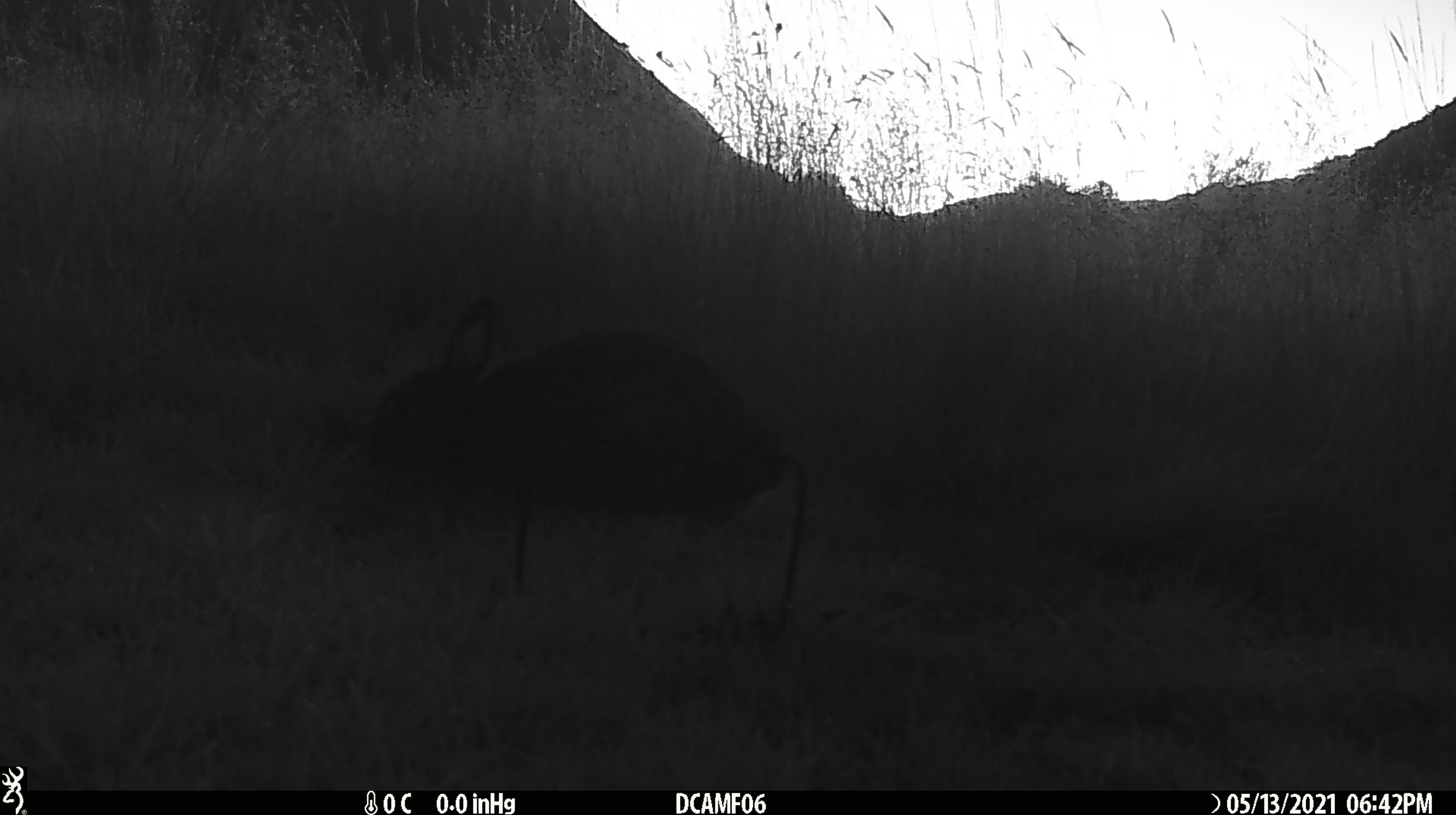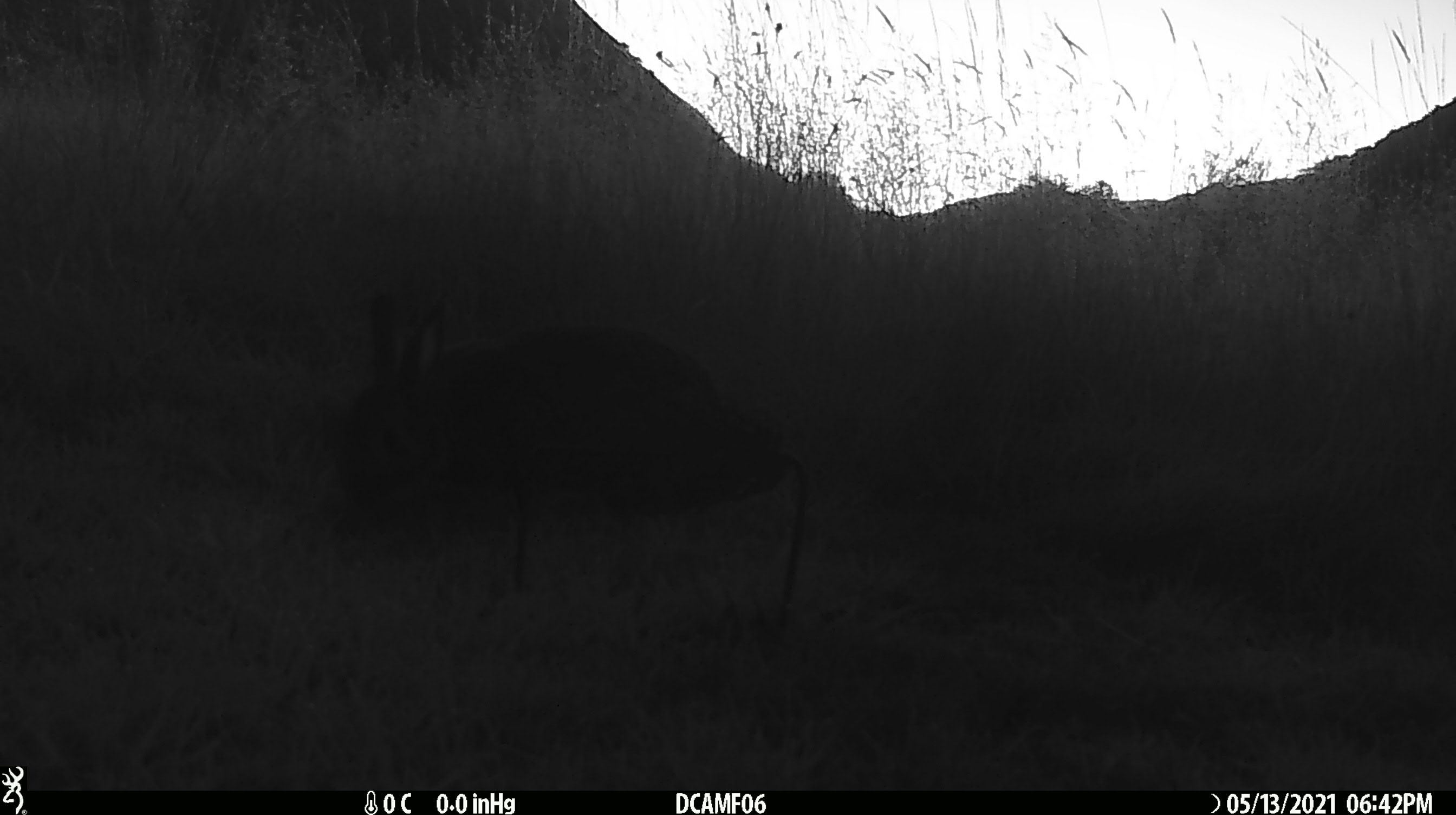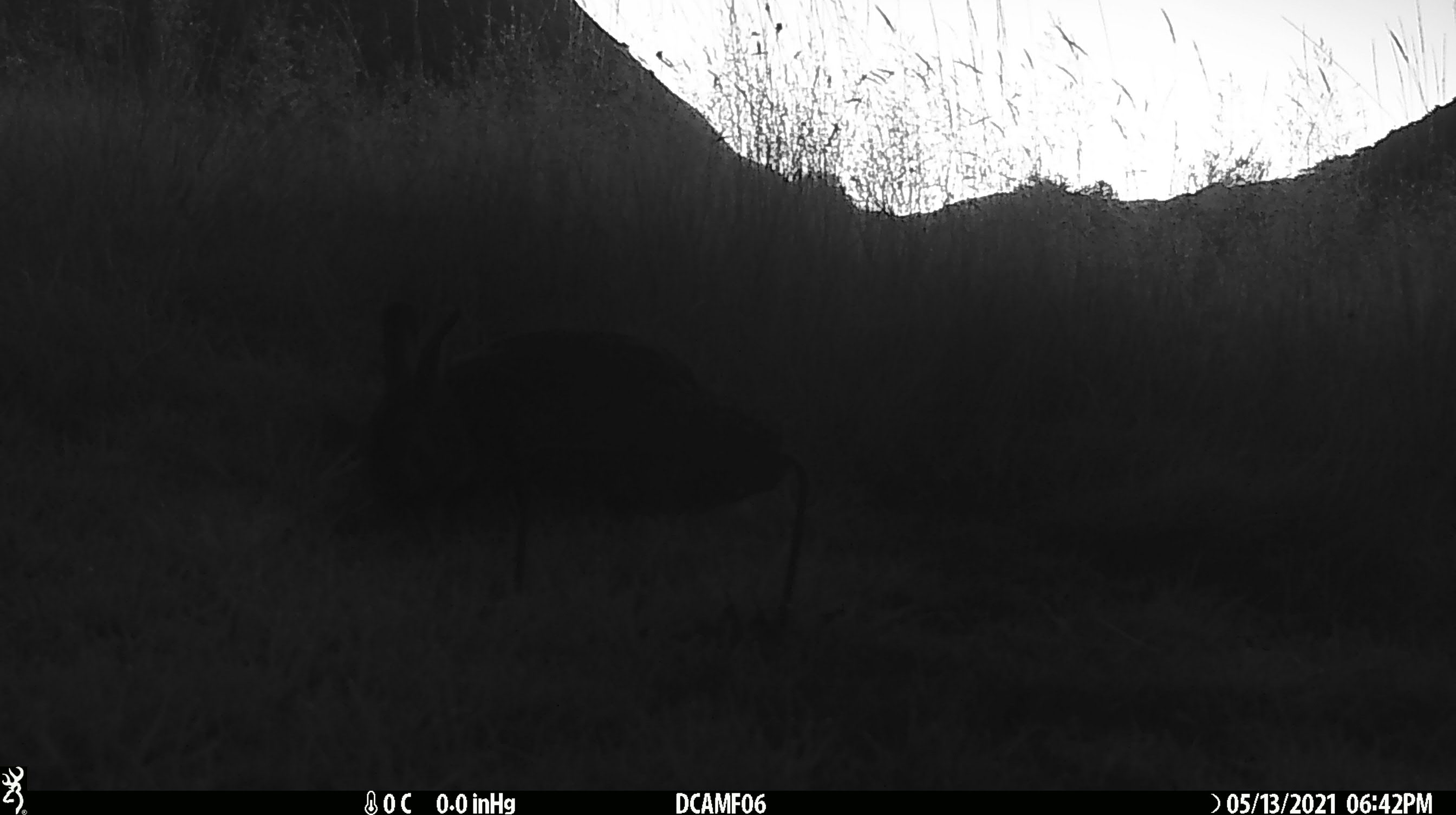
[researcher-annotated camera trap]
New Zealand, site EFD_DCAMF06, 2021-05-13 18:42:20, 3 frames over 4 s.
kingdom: Animalia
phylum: Chordata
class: Mammalia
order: Lagomorpha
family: Leporidae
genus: Oryctolagus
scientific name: Oryctolagus cuniculus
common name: european rabbit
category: rabbit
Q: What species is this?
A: Rabbit (european rabbit) (Oryctolagus cuniculus).